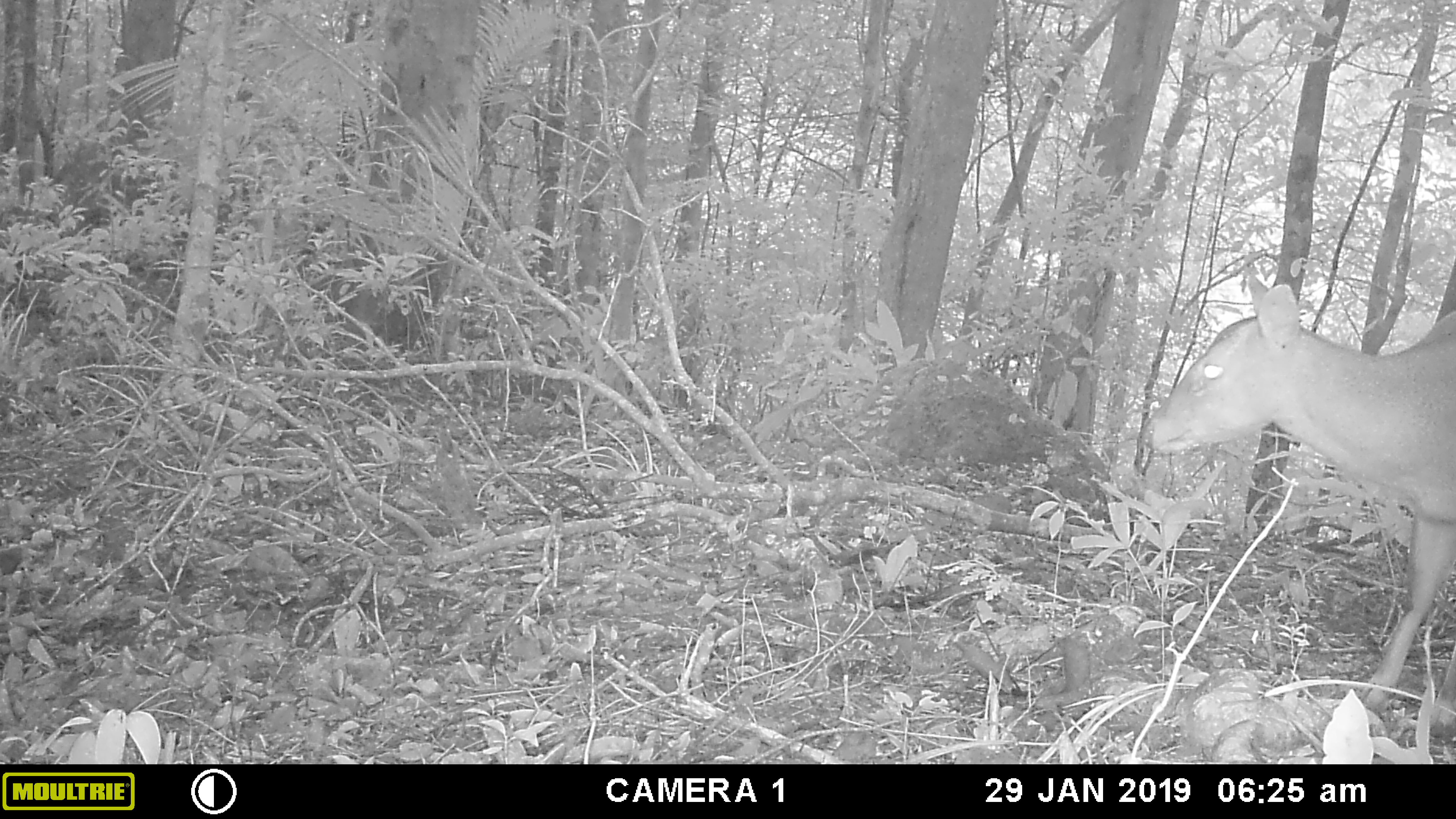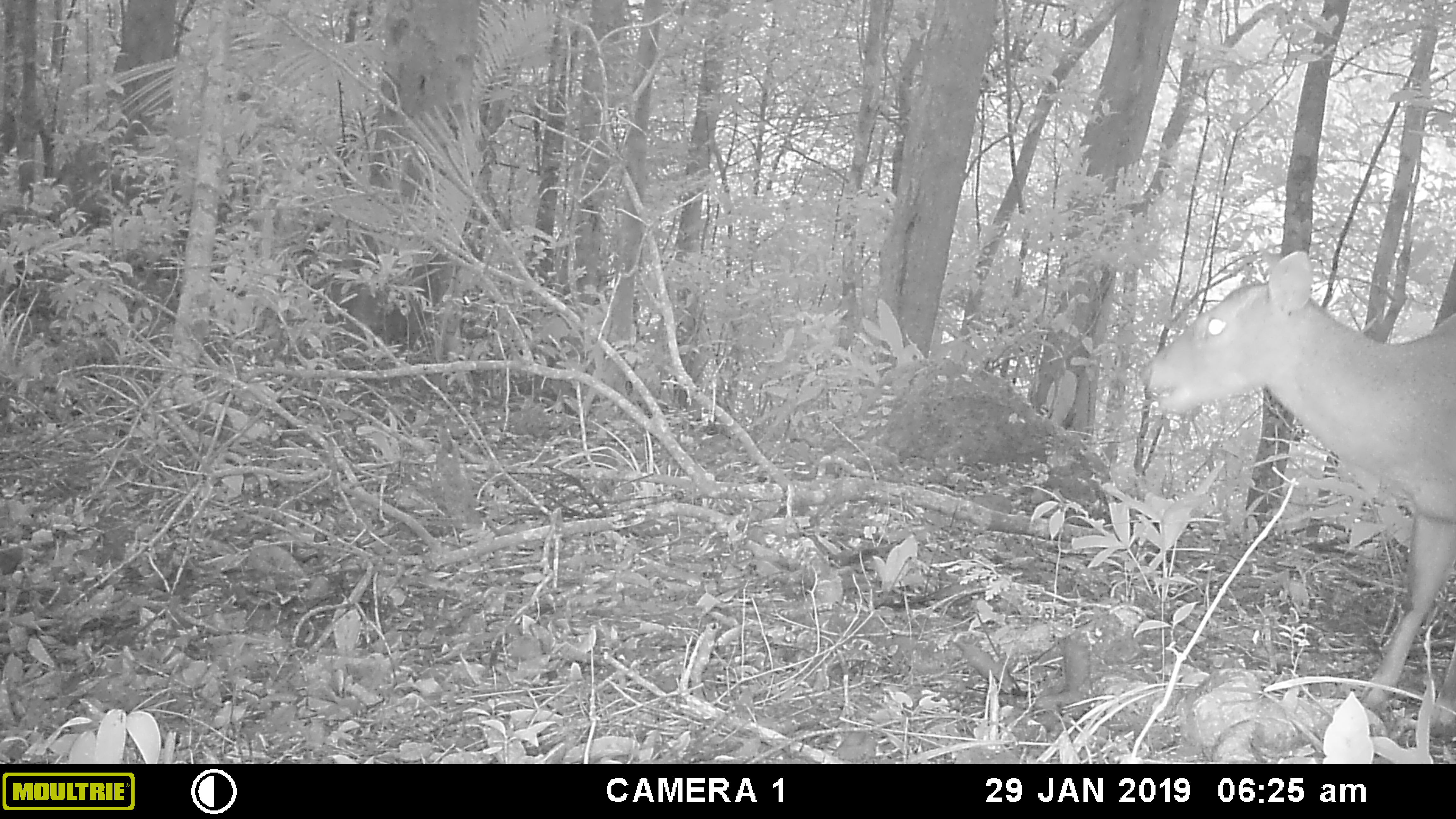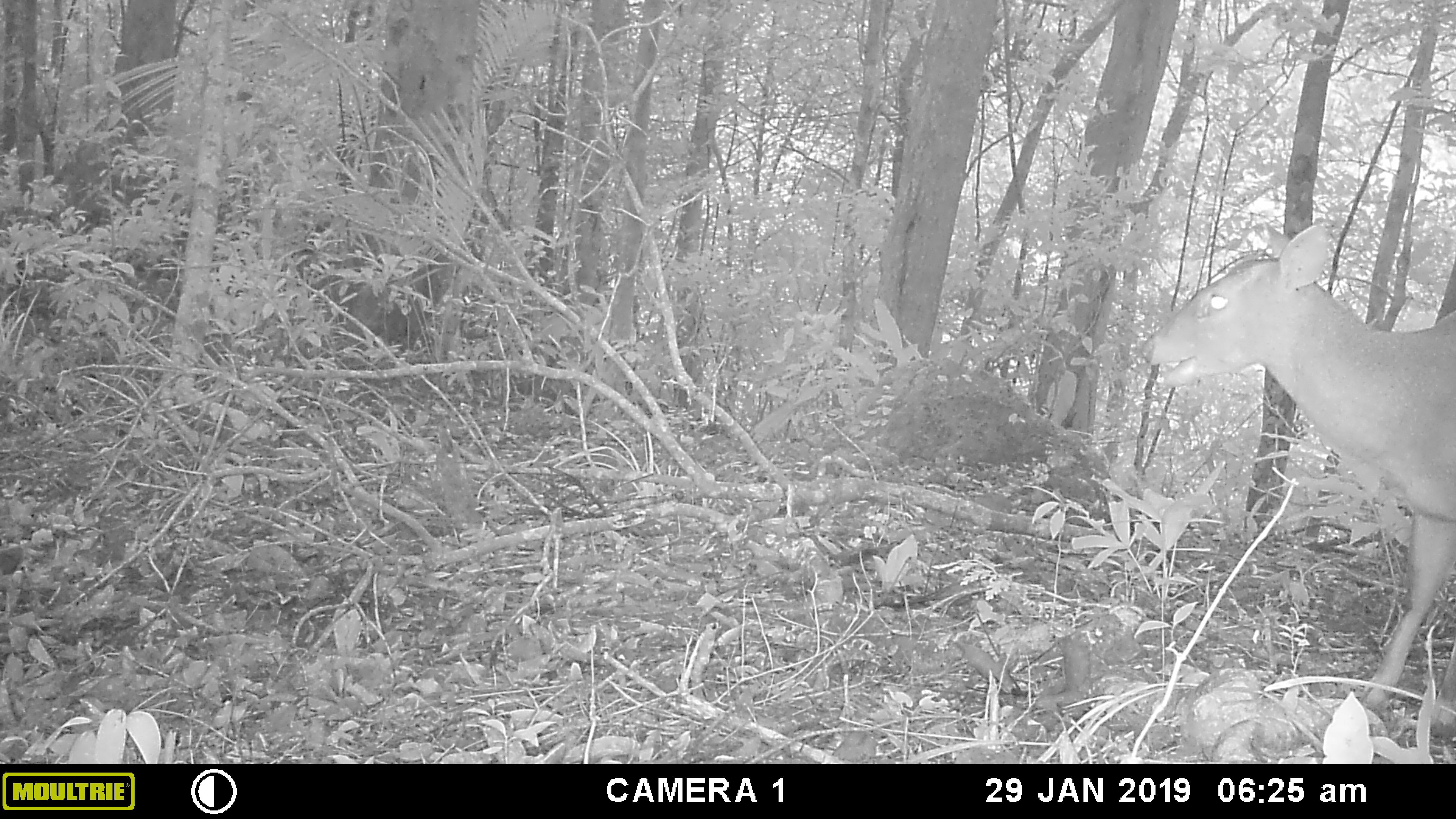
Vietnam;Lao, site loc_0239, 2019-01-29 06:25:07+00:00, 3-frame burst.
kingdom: Animalia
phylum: Chordata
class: Mammalia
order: Artiodactyla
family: Cervidae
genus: Muntiacus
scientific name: Muntiacus vuquangensis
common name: large-antlered muntjac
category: large antlered muntjac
Large antlered muntjac (large-antlered muntjac) (Muntiacus vuquangensis). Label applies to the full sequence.